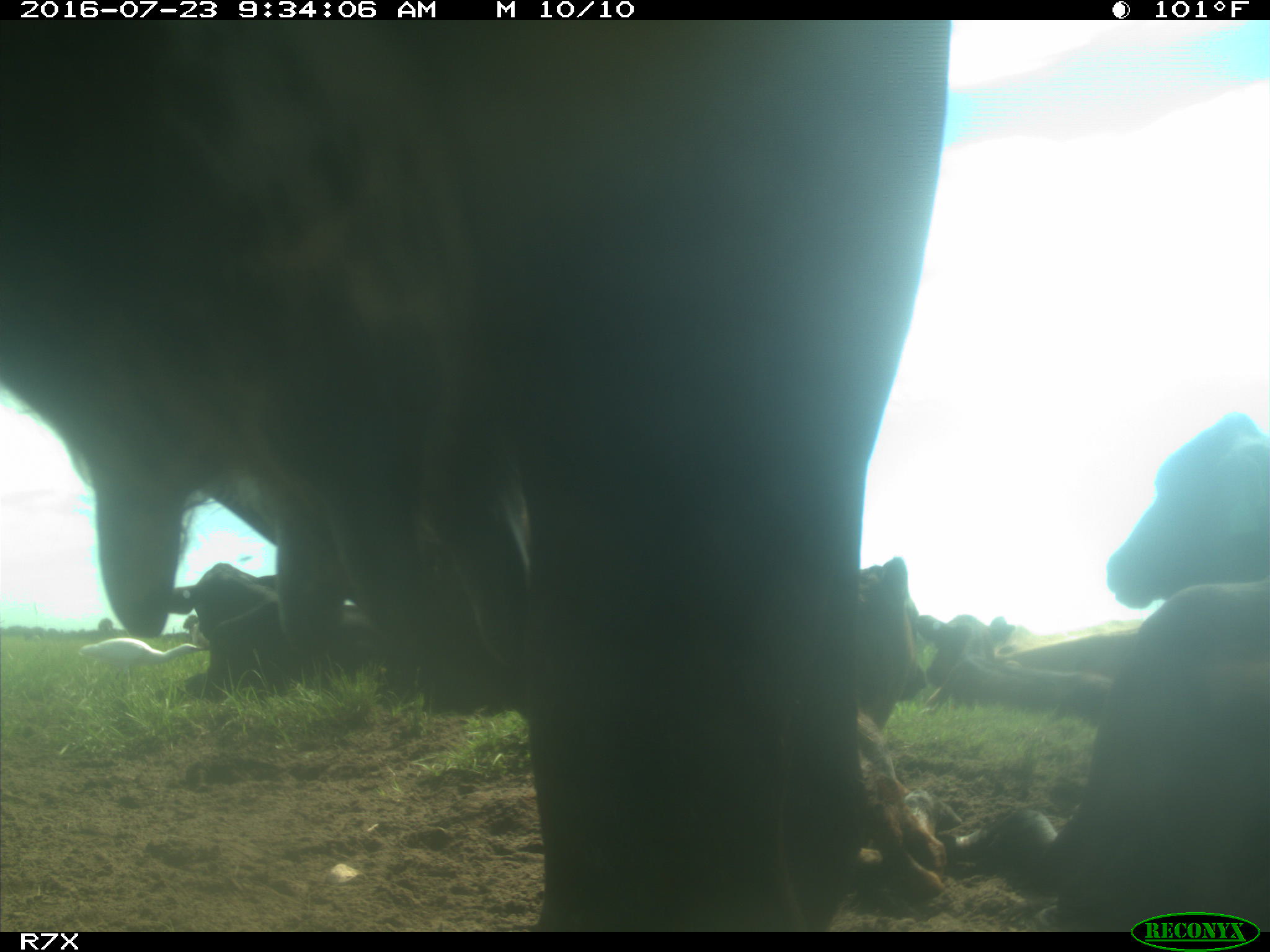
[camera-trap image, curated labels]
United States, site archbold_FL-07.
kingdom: Animalia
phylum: Chordata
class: Mammalia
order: Artiodactyla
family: Bovidae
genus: Bos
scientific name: Bos taurus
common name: domestic cow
Bos taurus (domestic cow).